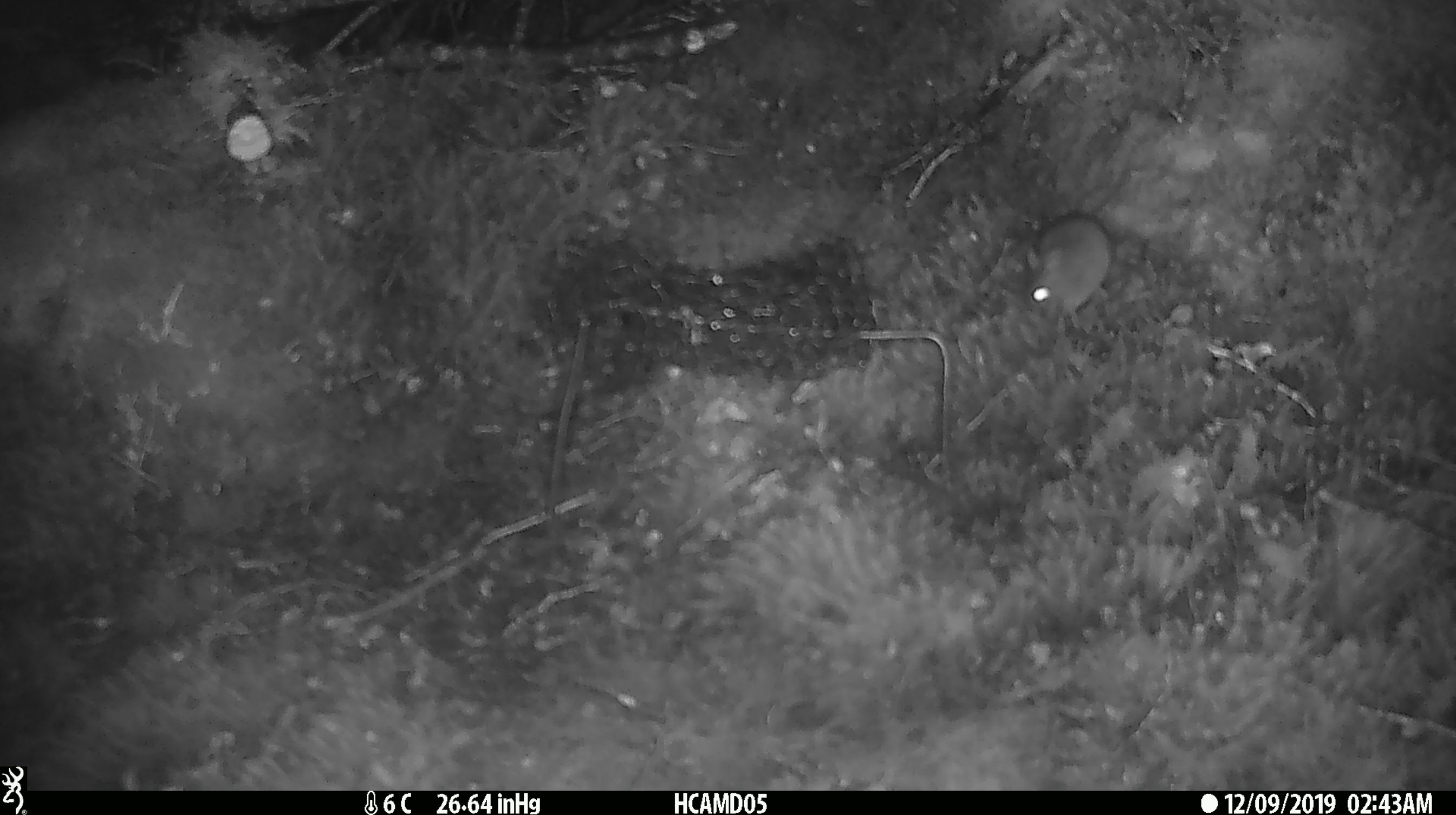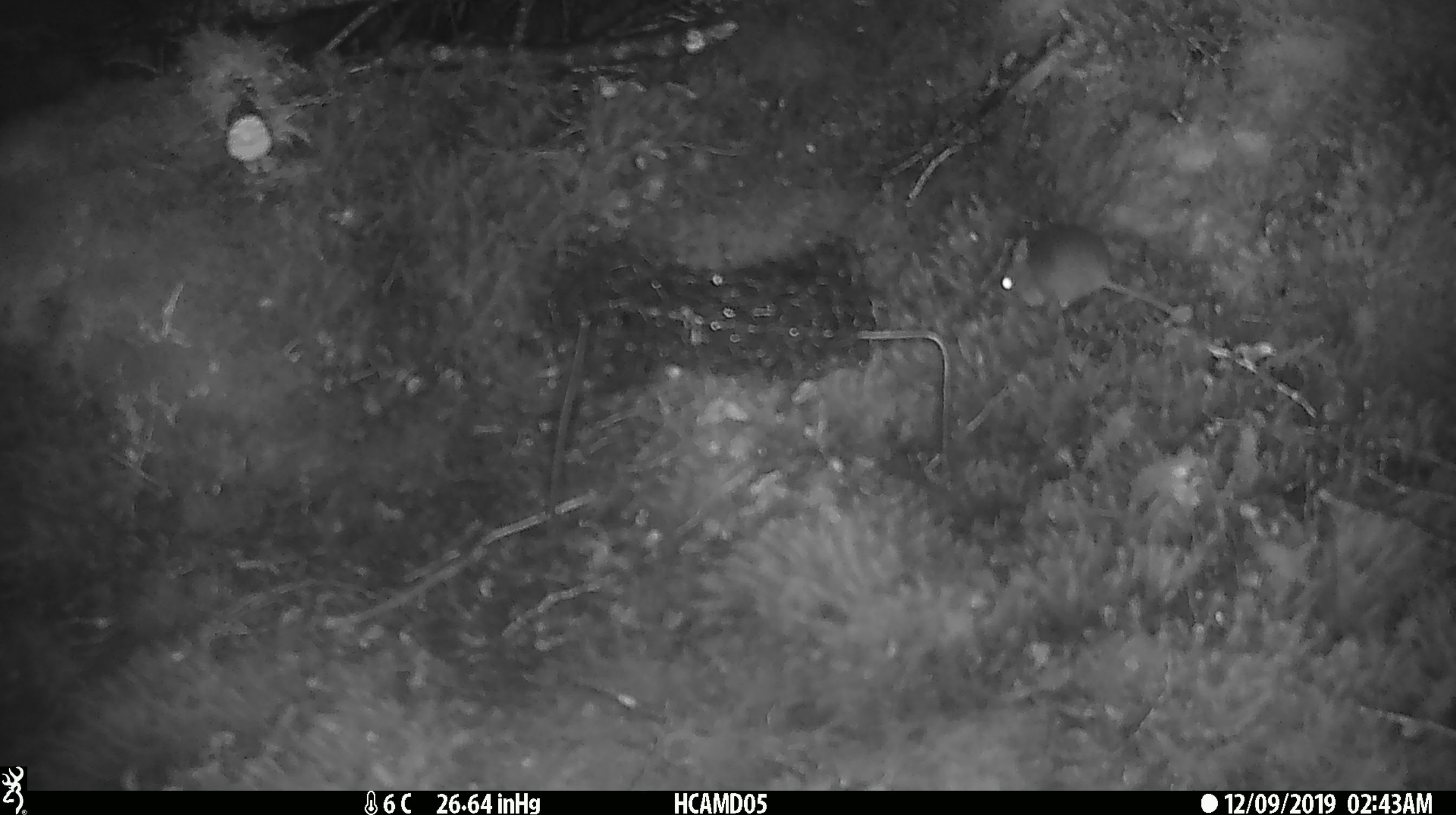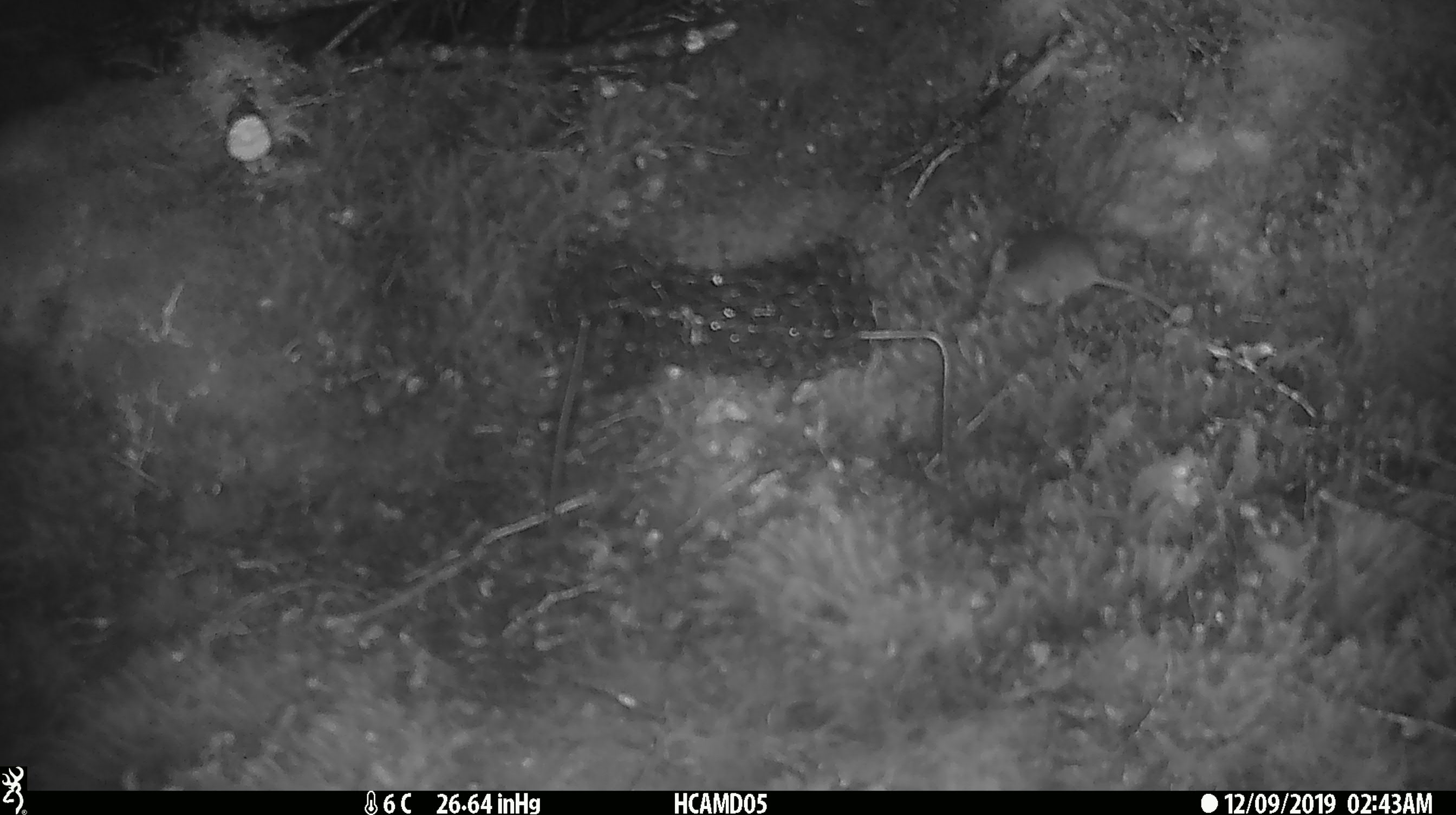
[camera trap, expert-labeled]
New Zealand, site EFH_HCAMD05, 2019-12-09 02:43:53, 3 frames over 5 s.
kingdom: Animalia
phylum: Chordata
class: Mammalia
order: Rodentia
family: Muridae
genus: Mus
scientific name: Mus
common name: mouse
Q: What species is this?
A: Mouse (Mus).